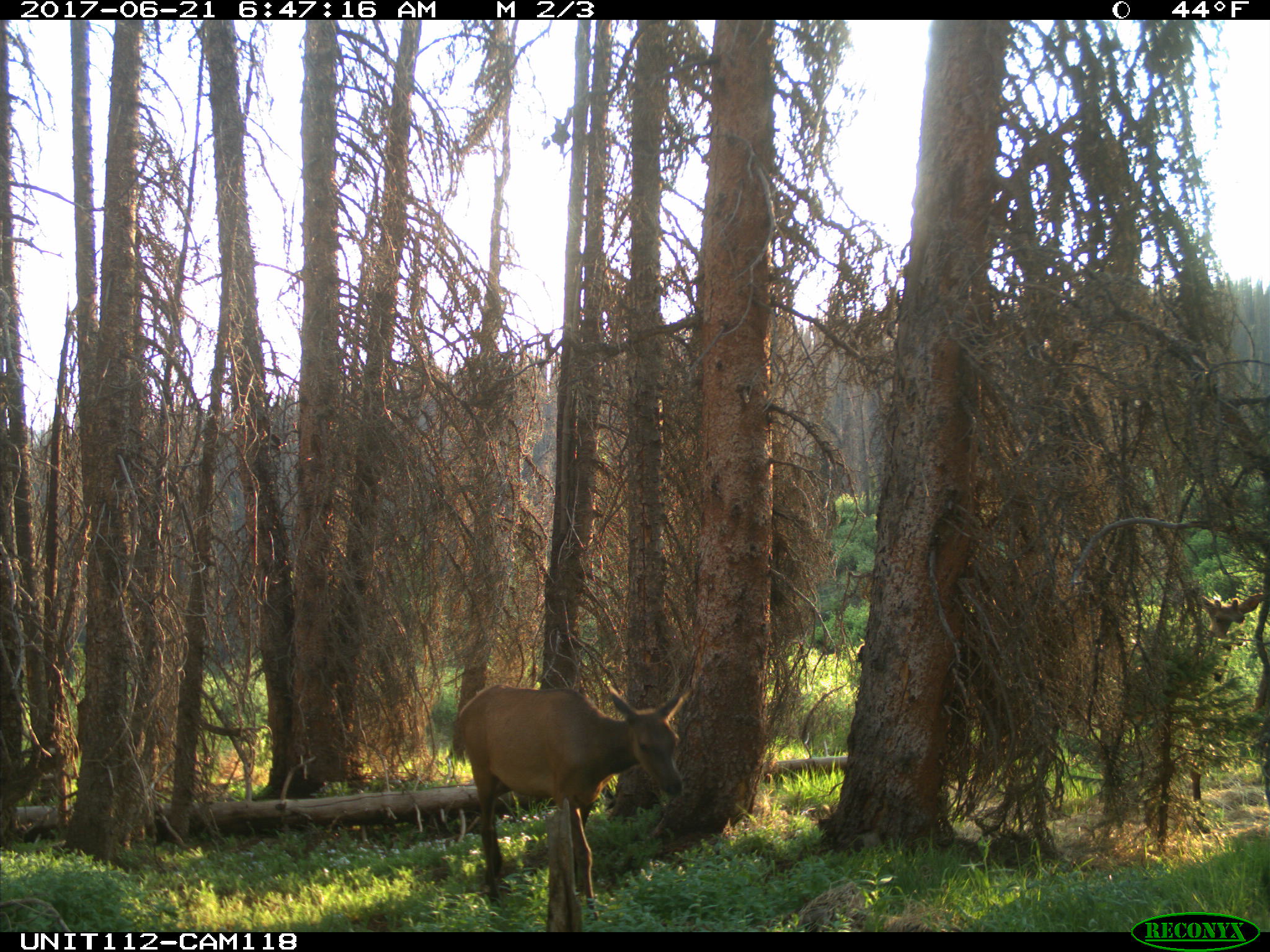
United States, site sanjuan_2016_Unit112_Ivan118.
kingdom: Animalia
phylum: Chordata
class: Mammalia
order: Artiodactyla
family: Cervidae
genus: Cervus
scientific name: Cervus elaphus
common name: red deer